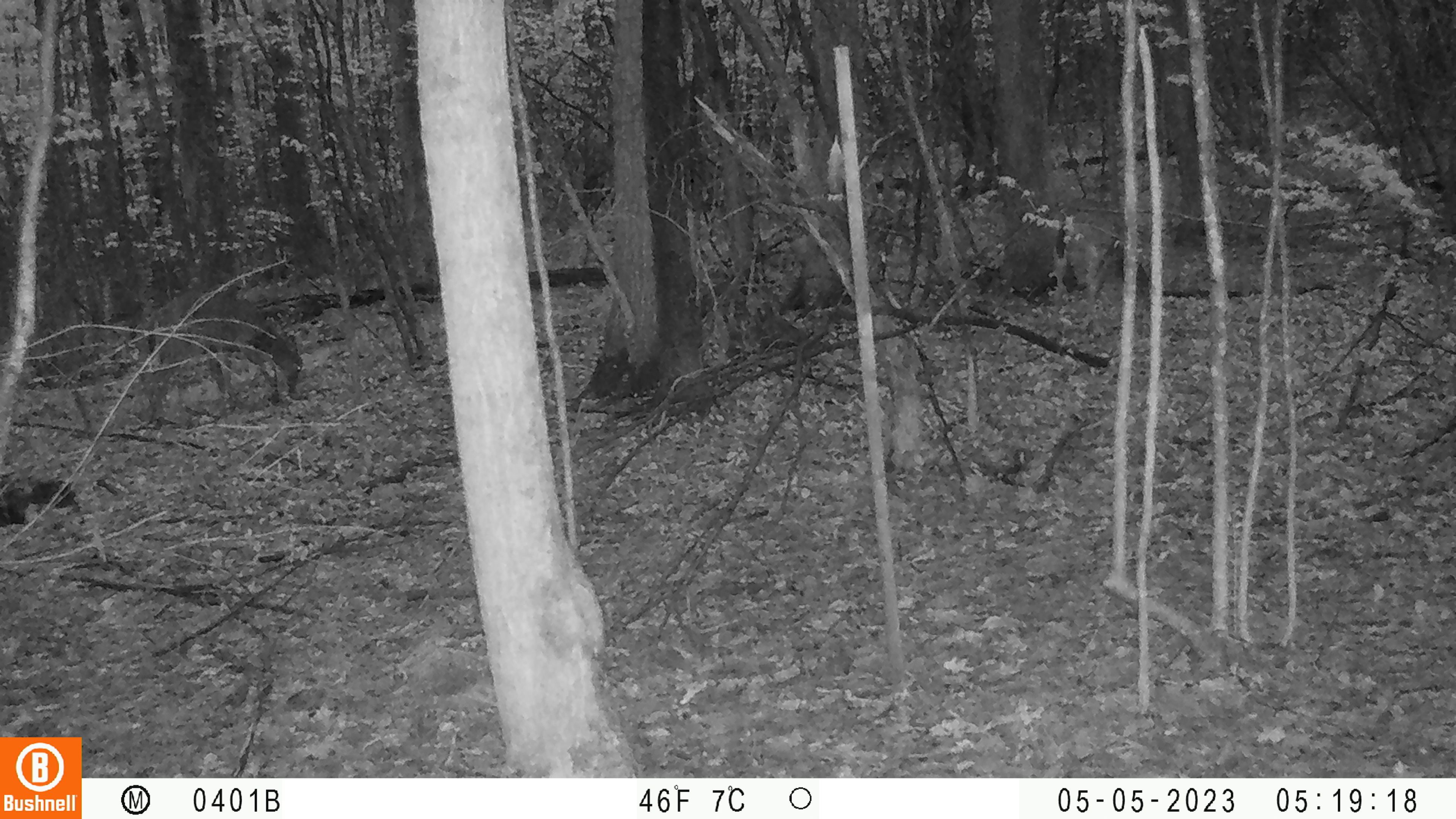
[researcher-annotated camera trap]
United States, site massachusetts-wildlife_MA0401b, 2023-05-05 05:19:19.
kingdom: Animalia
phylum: Chordata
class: Mammalia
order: Artiodactyla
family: Cervidae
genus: Odocoileus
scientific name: Odocoileus virginianus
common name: white-tailed deer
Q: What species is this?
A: White-tailed deer (Odocoileus virginianus).